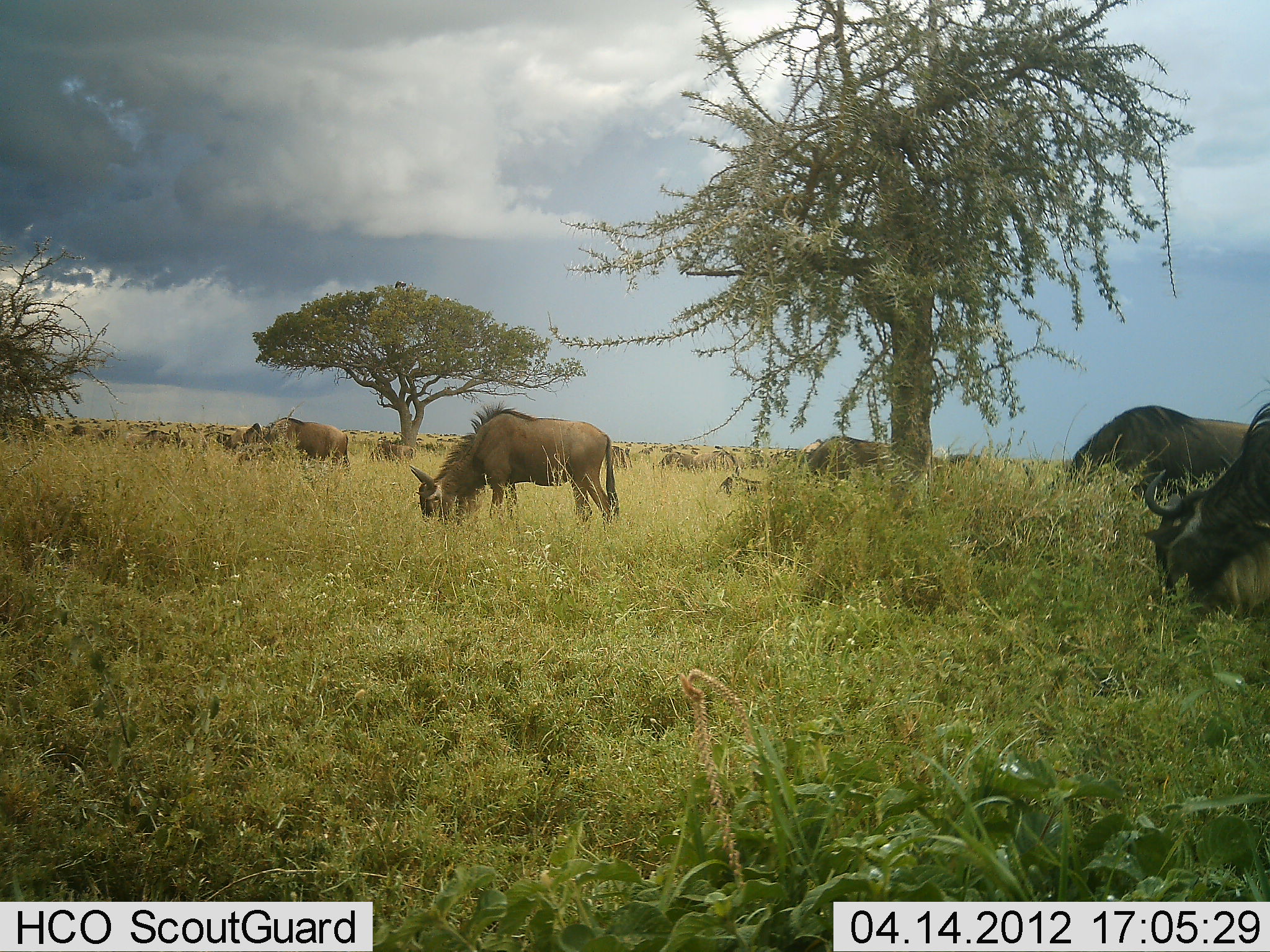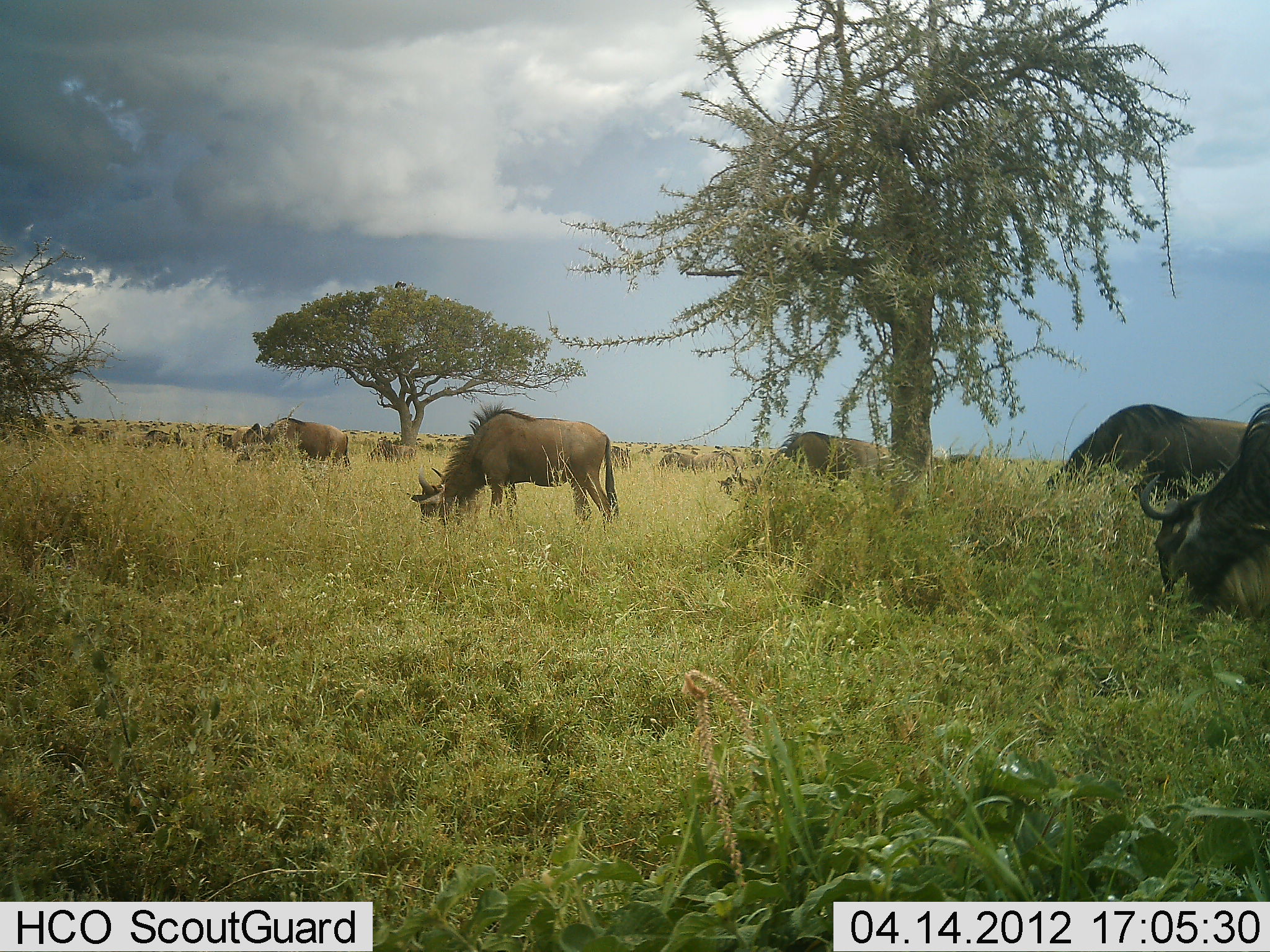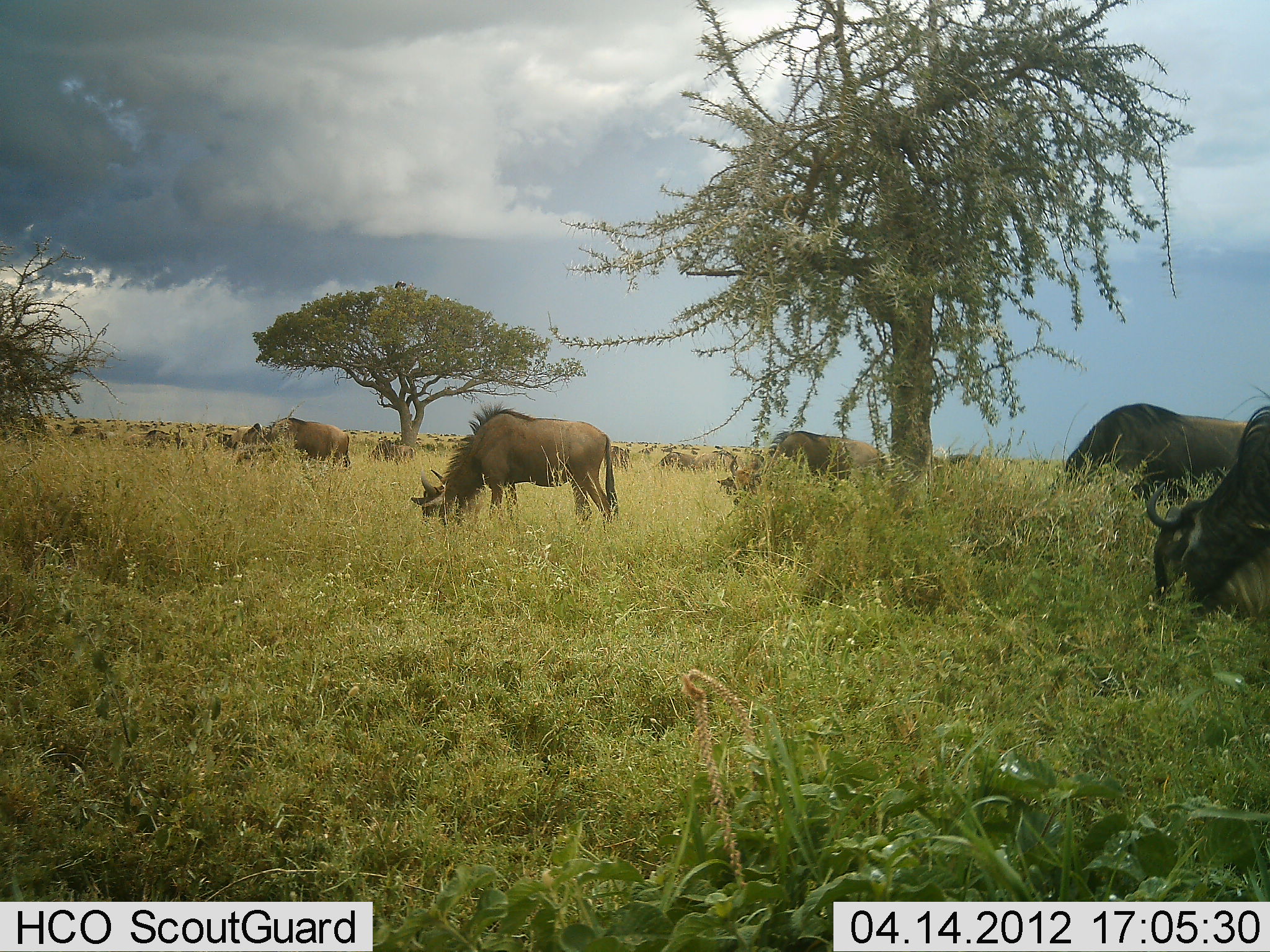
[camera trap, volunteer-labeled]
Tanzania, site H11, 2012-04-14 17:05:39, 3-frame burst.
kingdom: Animalia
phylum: Chordata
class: Mammalia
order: Artiodactyla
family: Bovidae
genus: Connochaetes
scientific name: Connochaetes taurinus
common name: blue wildebeest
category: wildebeest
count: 11-50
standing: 29%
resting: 4%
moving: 21%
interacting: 0%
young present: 0%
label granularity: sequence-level